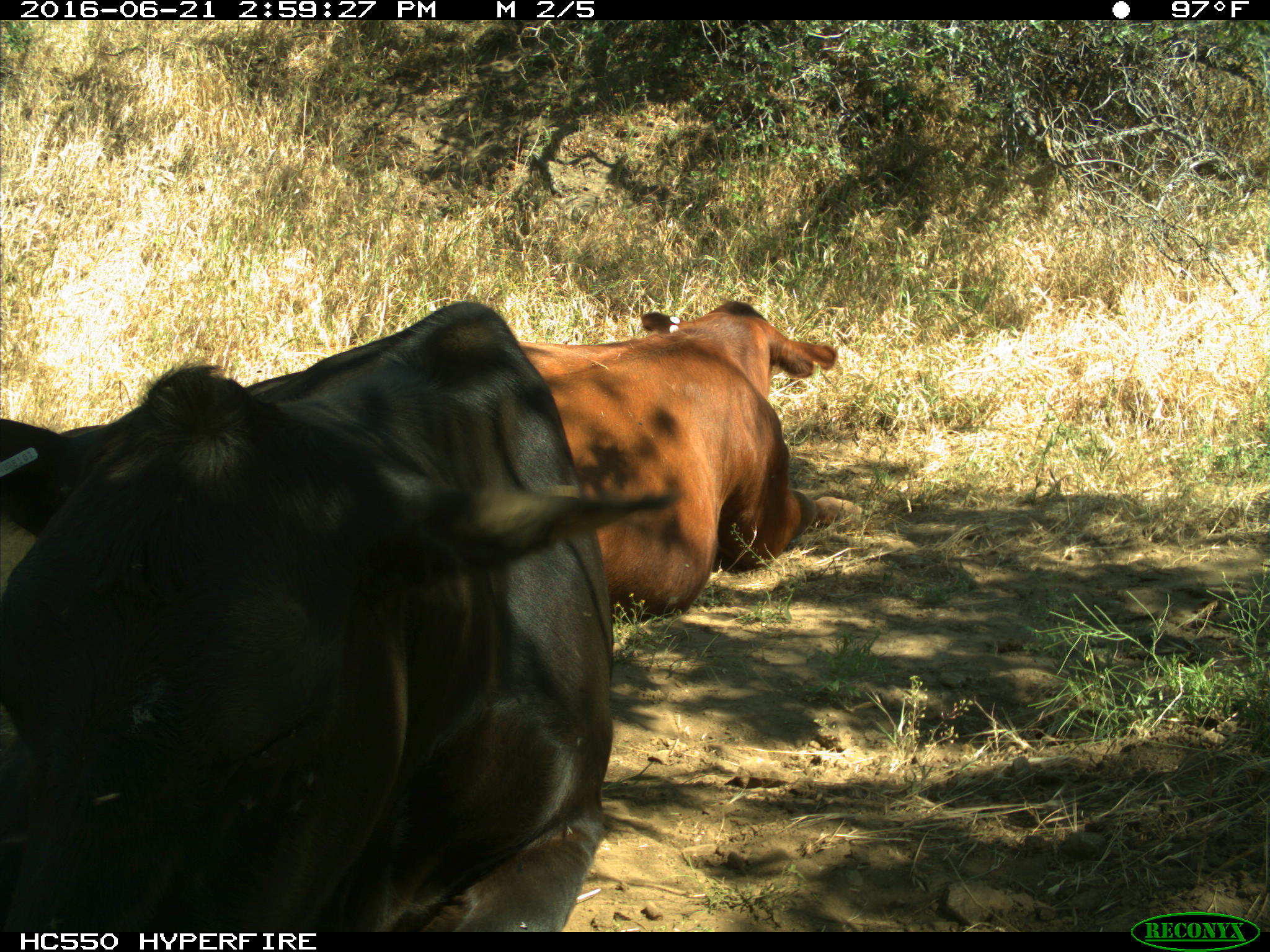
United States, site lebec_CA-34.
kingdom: Animalia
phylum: Chordata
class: Mammalia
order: Artiodactyla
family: Bovidae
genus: Bos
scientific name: Bos taurus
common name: domestic cow